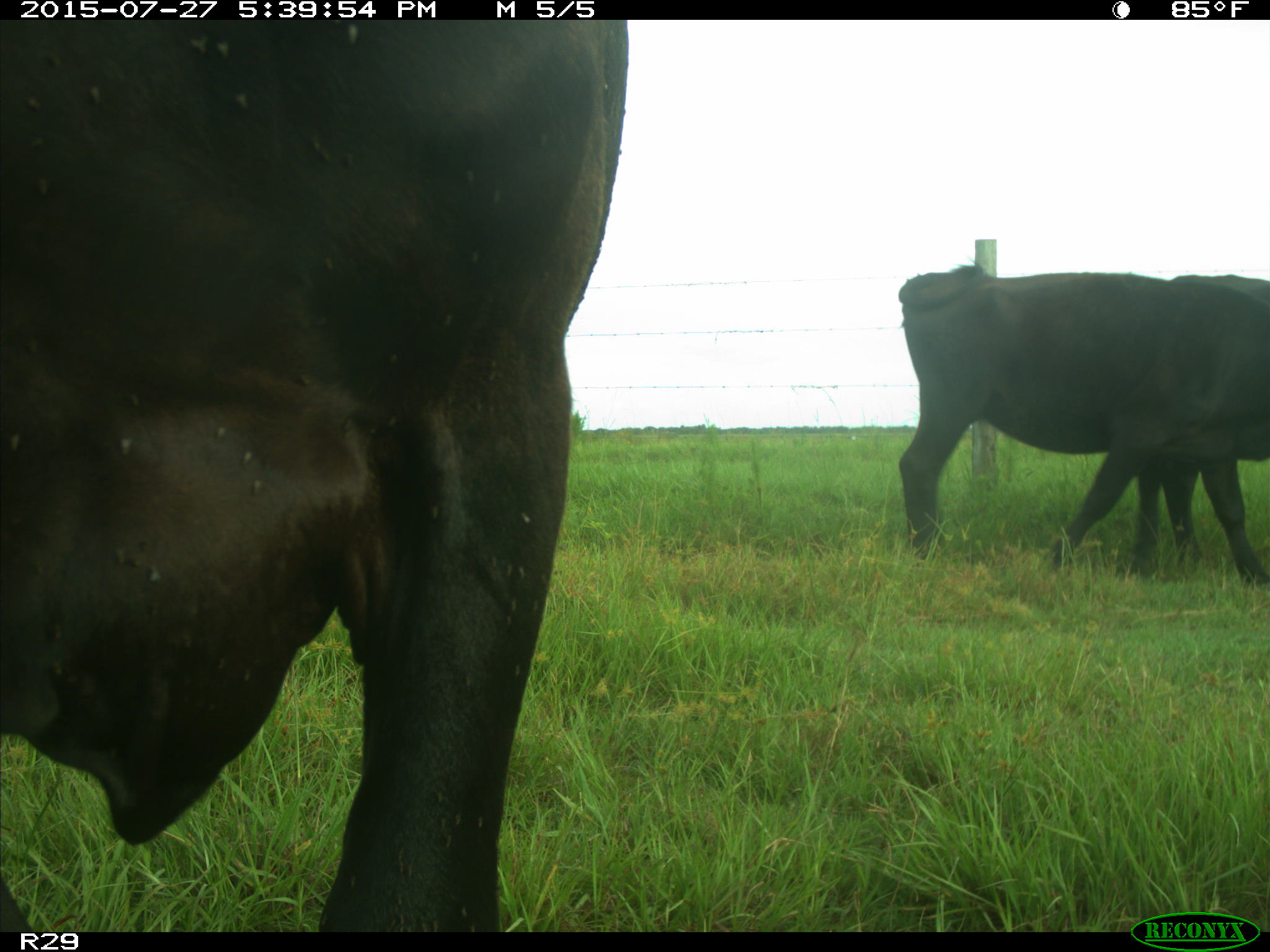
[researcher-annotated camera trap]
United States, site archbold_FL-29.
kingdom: Animalia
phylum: Chordata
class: Mammalia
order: Artiodactyla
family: Bovidae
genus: Bos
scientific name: Bos taurus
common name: domestic cow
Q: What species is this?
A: Bos taurus (domestic cow).